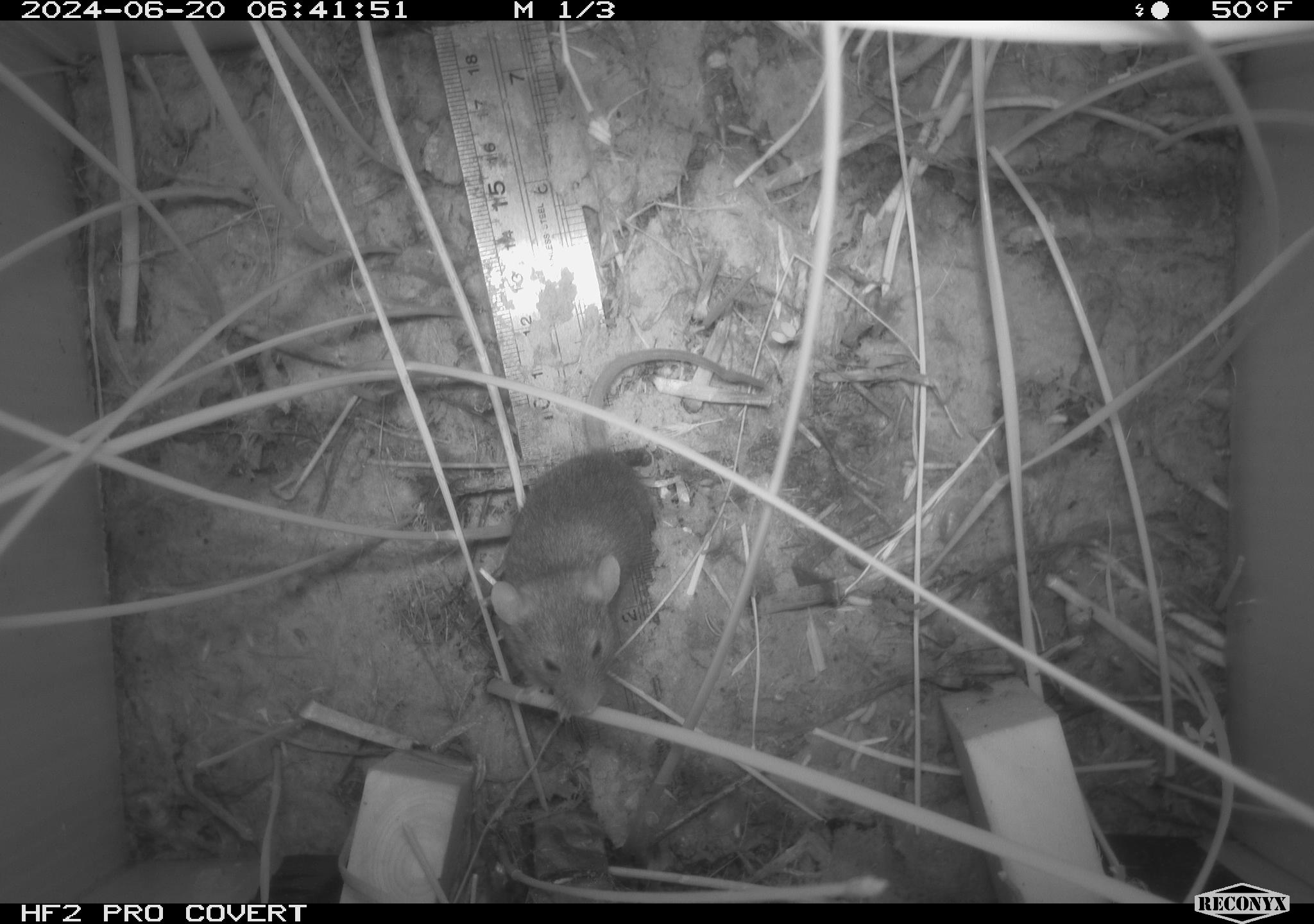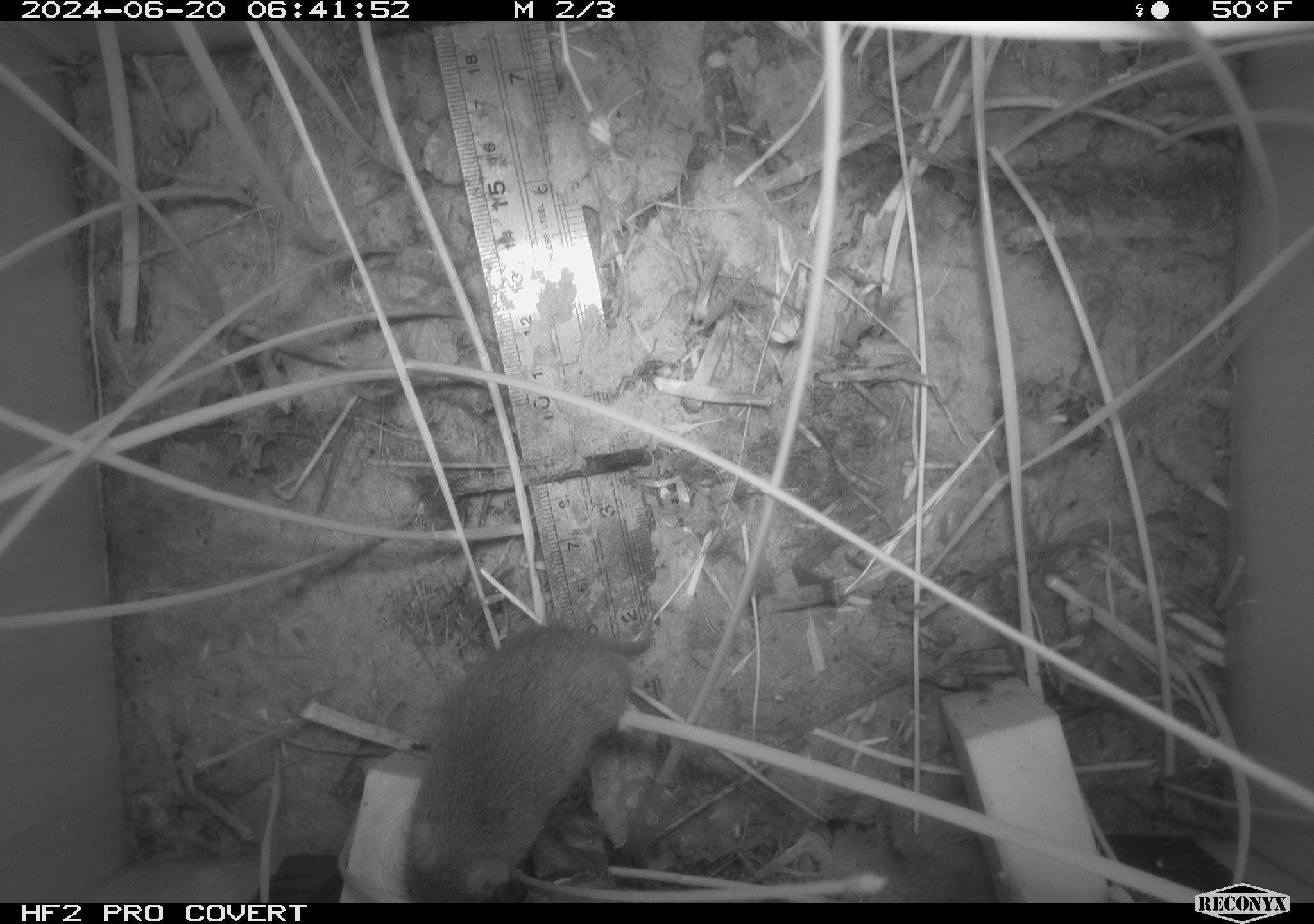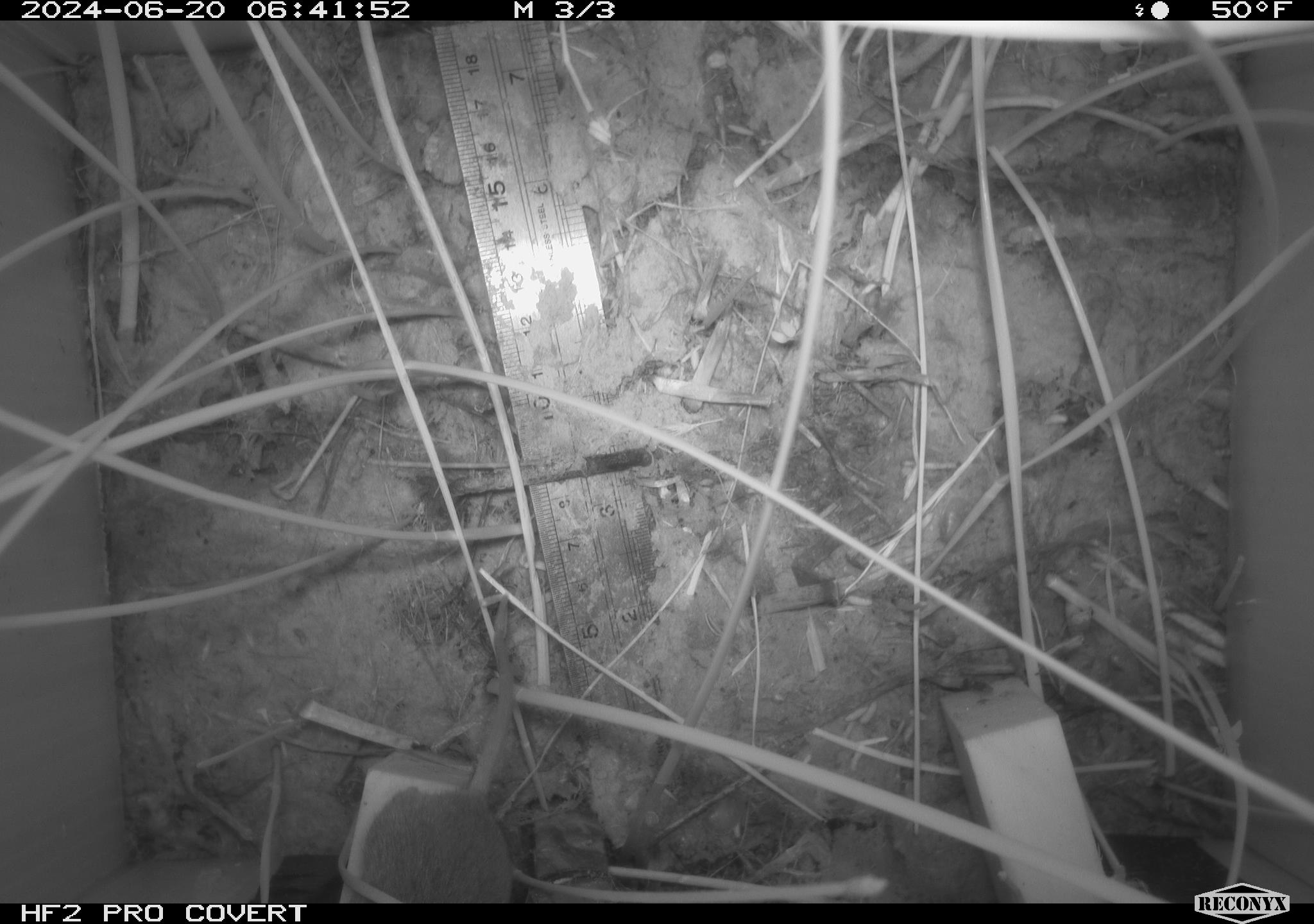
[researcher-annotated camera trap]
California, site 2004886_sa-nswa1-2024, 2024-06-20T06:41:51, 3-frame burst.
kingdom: Animalia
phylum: Chordata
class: Mammalia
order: Rodentia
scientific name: Rodentia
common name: rodent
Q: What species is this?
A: Rodent (Rodentia).